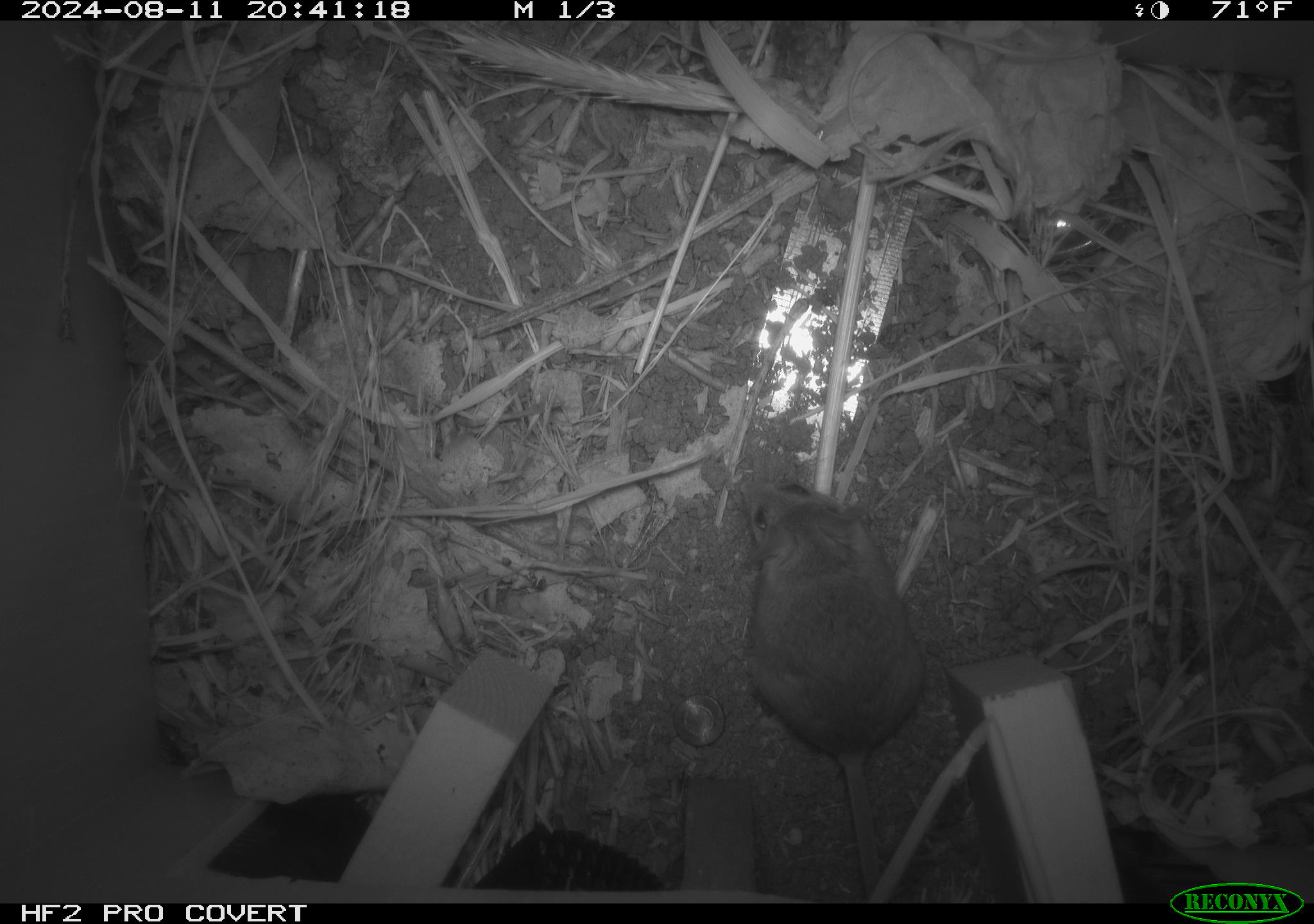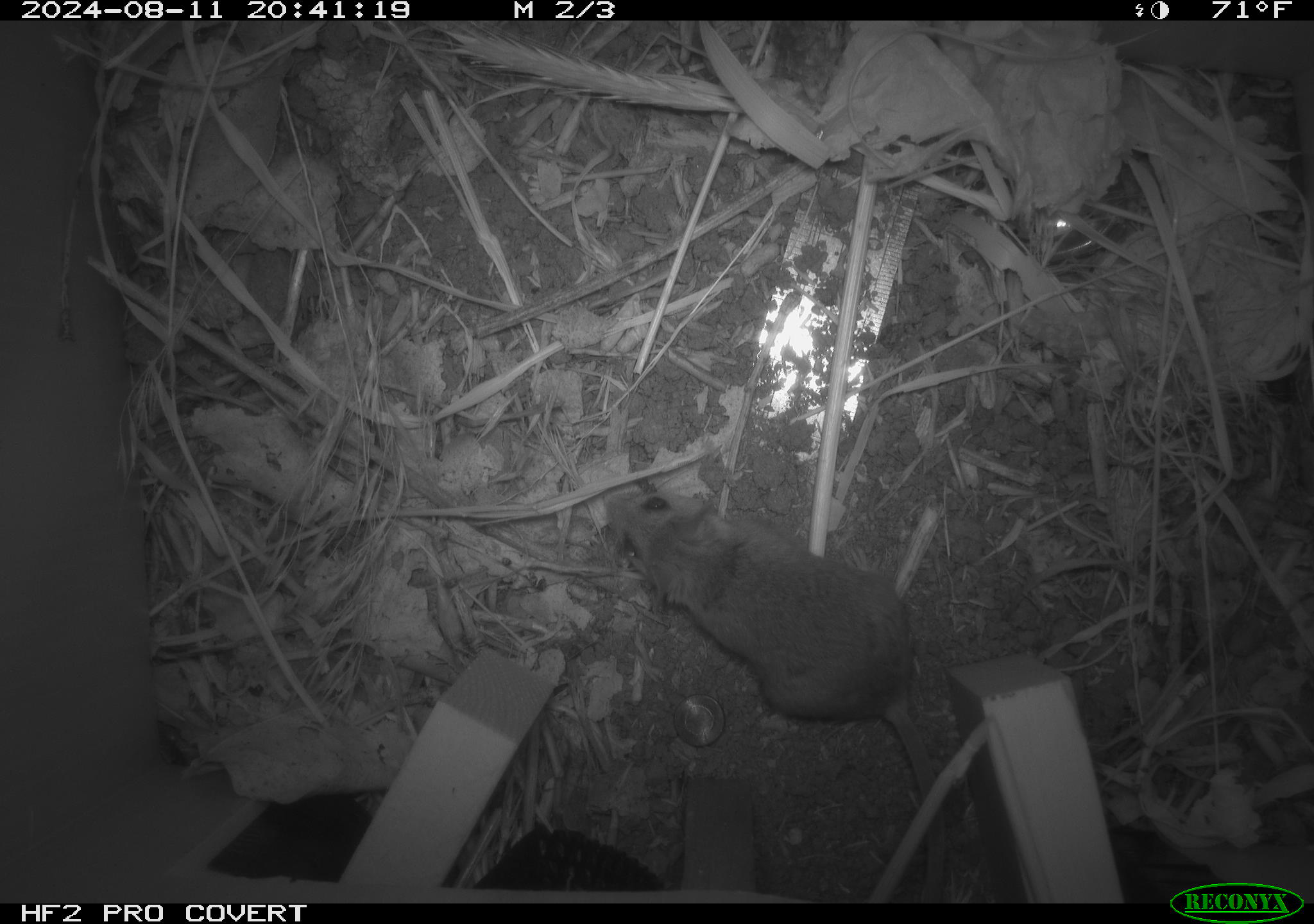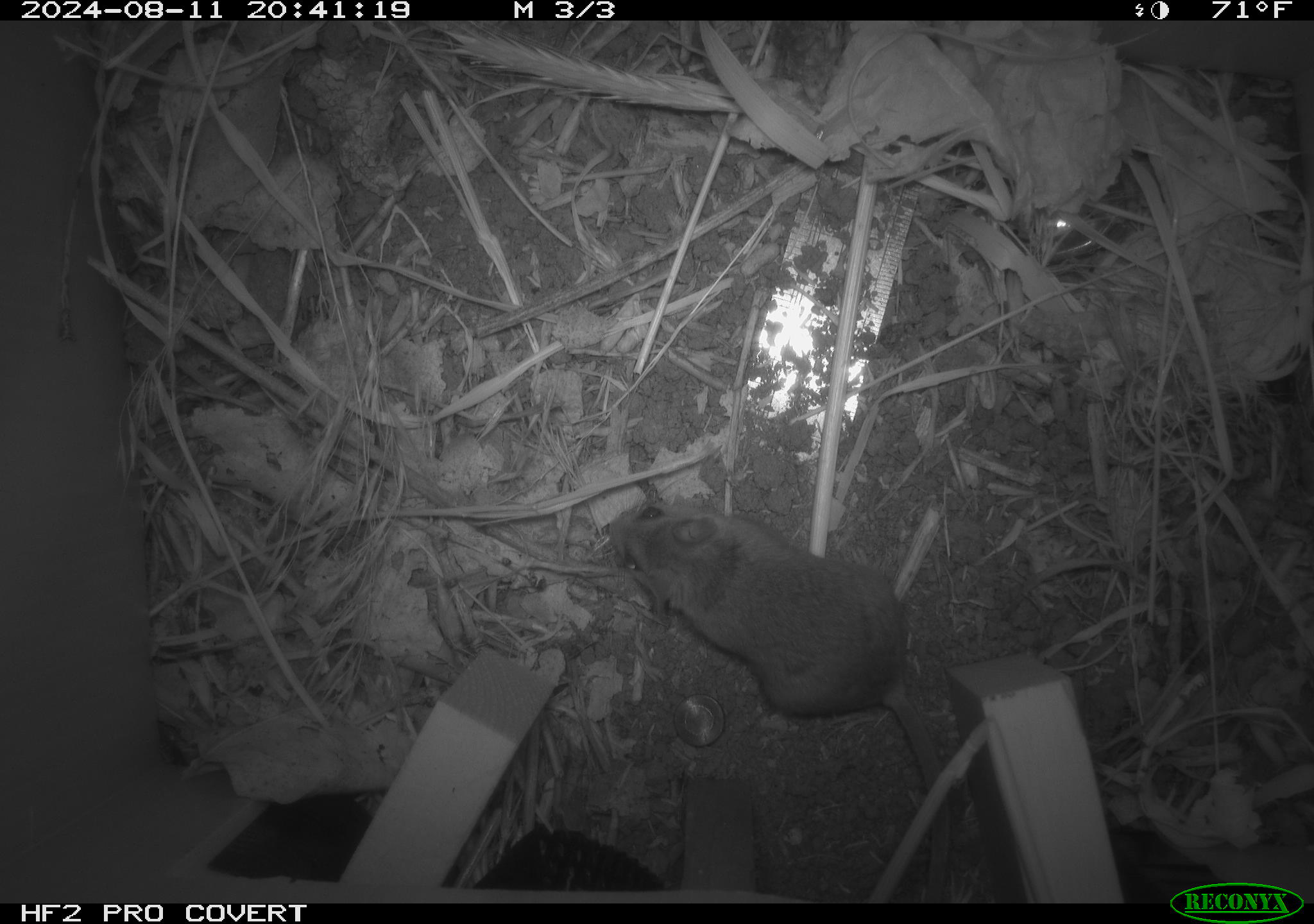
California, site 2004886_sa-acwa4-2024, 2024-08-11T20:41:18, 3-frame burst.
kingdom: Animalia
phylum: Chordata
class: Mammalia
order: Rodentia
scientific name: Rodentia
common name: mouse species